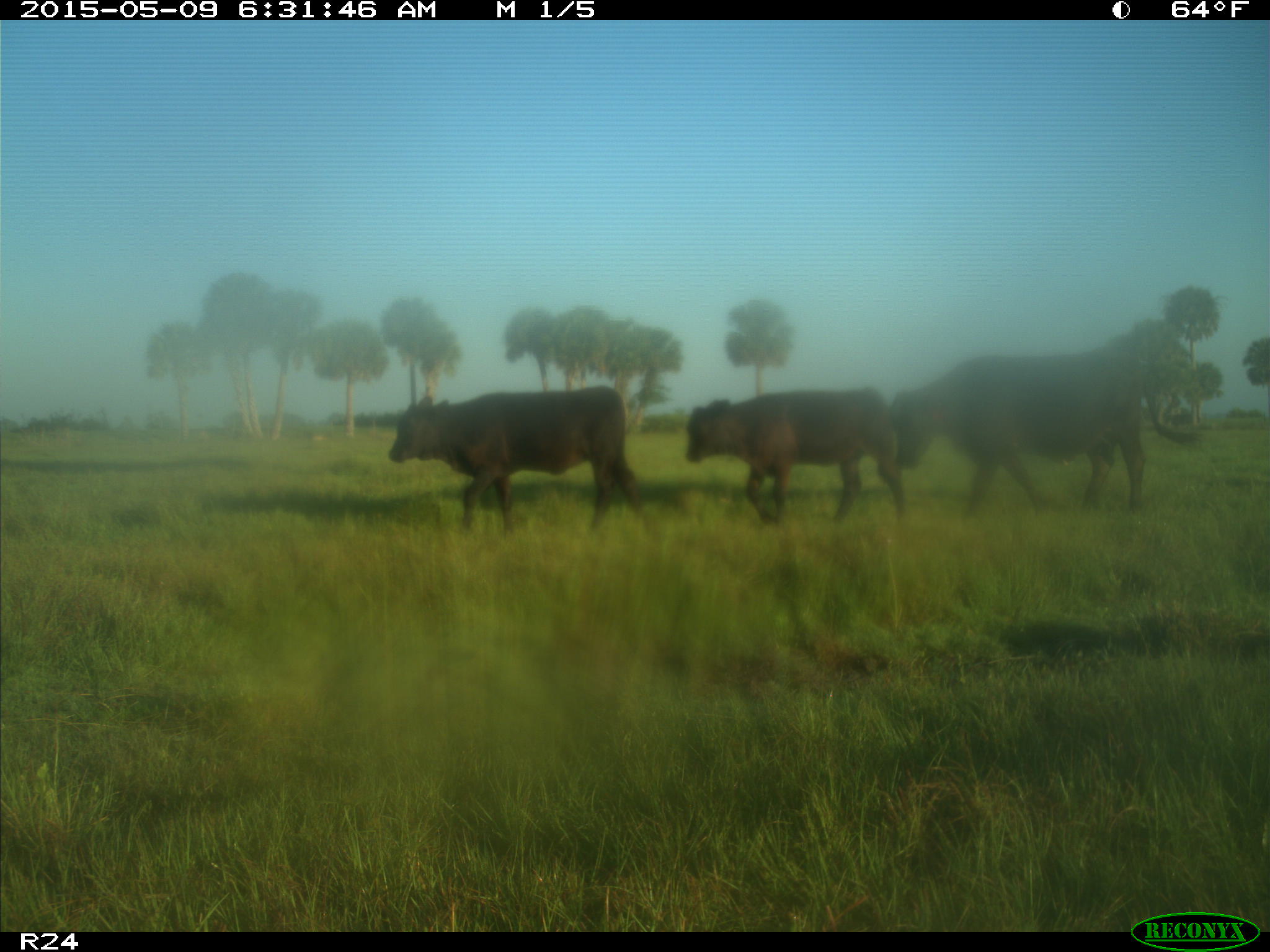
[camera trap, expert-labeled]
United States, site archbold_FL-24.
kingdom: Animalia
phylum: Chordata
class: Mammalia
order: Artiodactyla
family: Bovidae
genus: Bos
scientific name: Bos taurus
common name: domestic cow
Bos taurus (domestic cow).